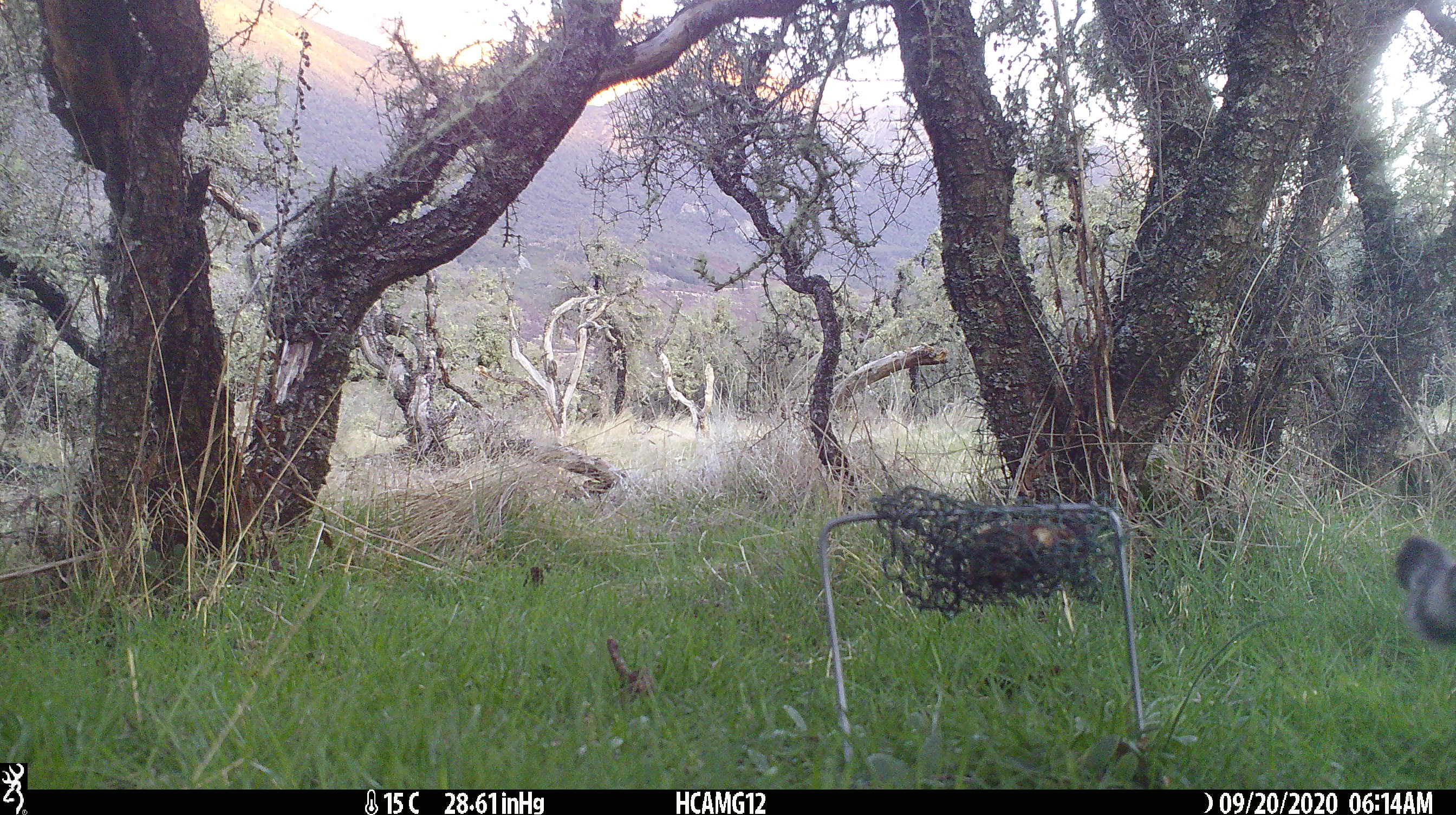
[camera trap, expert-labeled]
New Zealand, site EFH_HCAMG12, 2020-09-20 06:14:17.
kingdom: Animalia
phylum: Chordata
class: Mammalia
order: Carnivora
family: Felidae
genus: Felis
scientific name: Felis catus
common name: domestic cat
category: cat